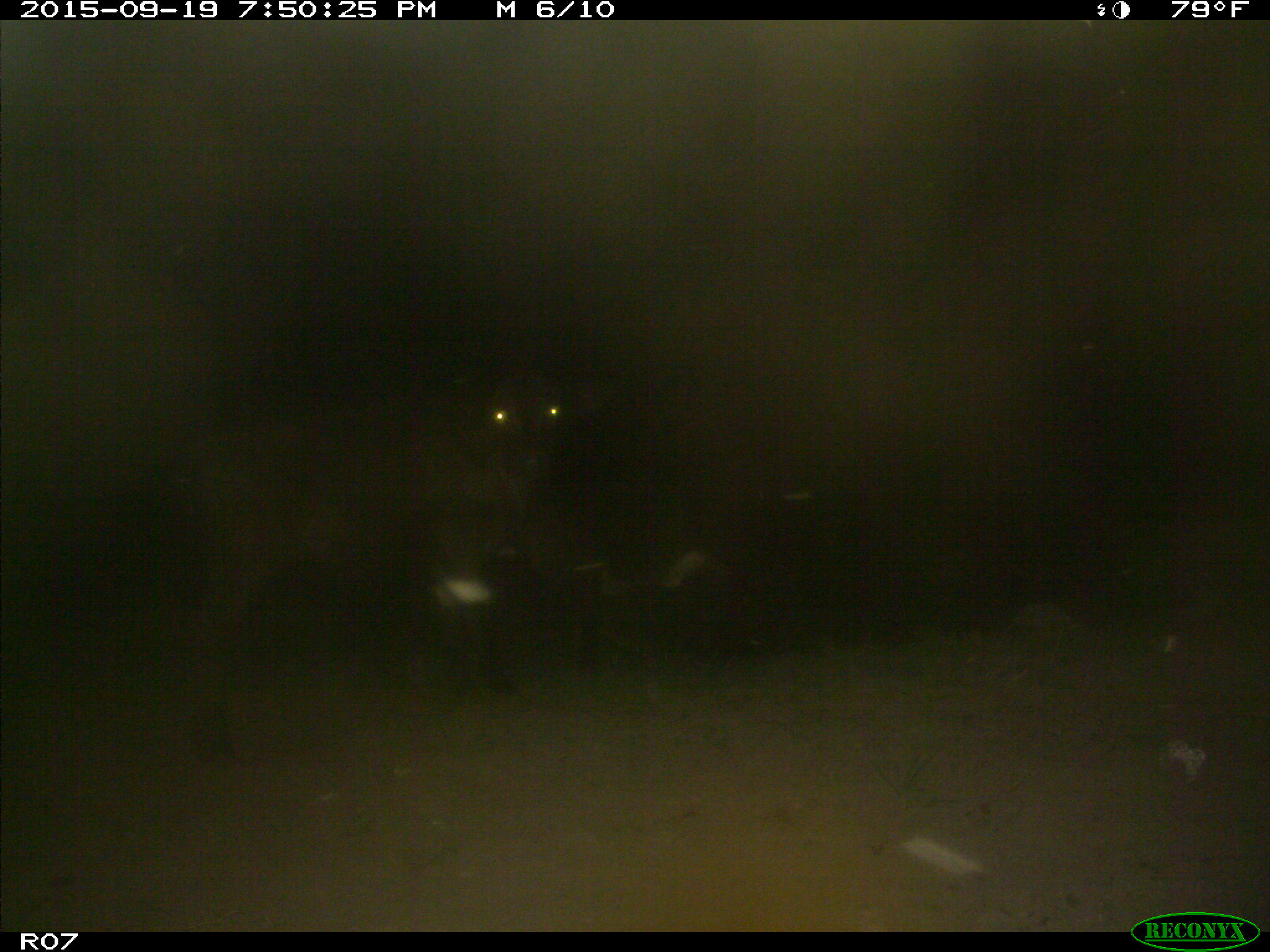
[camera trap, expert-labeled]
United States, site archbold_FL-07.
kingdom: Animalia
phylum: Chordata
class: Mammalia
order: Artiodactyla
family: Bovidae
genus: Bos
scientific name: Bos taurus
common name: domestic cow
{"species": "Bos taurus (domestic cow)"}